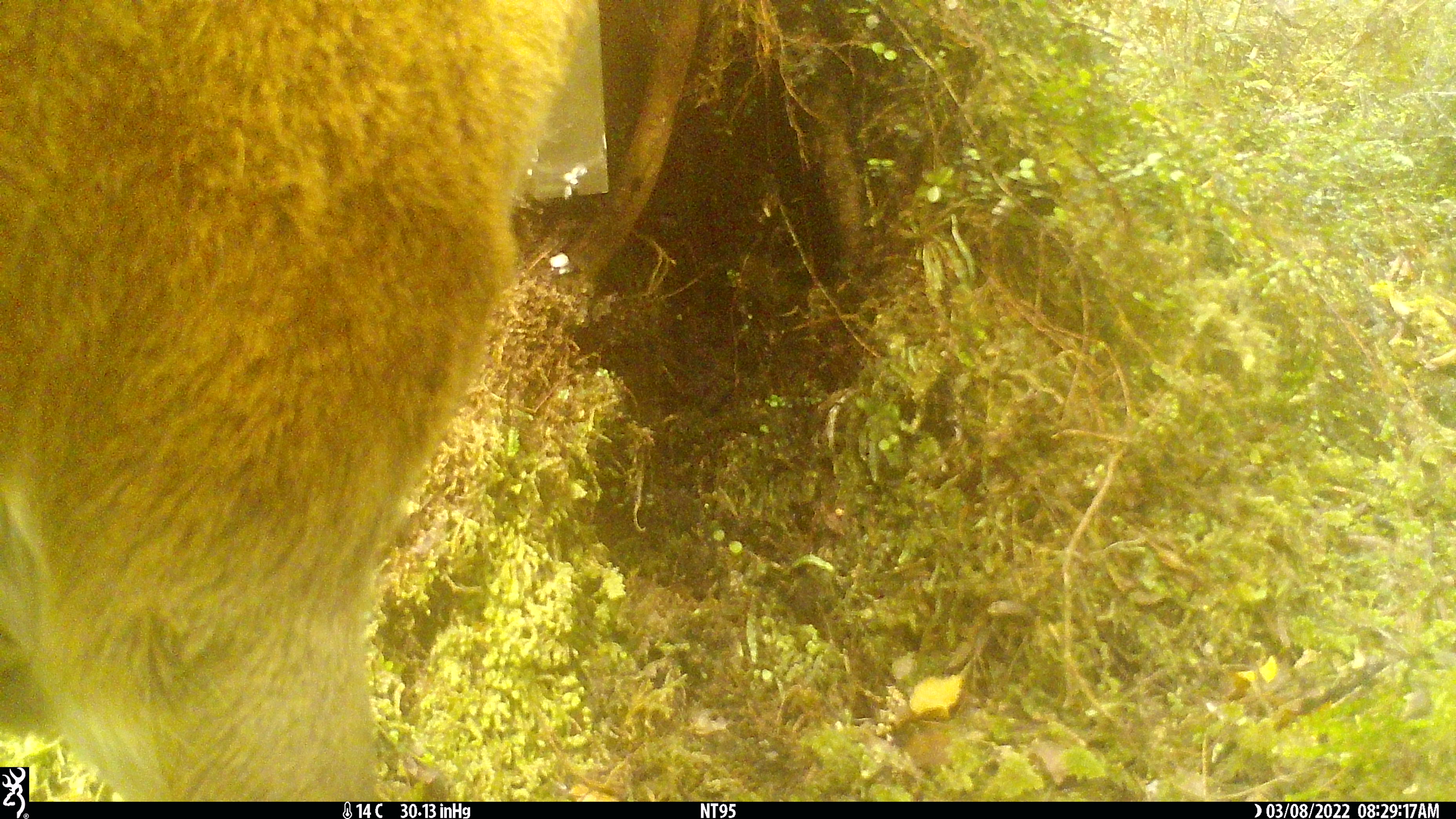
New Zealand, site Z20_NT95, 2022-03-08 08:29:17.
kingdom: Animalia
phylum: Chordata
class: Mammalia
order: Artiodactyla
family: Cervidae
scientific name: Cervidae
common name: deer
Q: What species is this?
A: Deer (Cervidae).